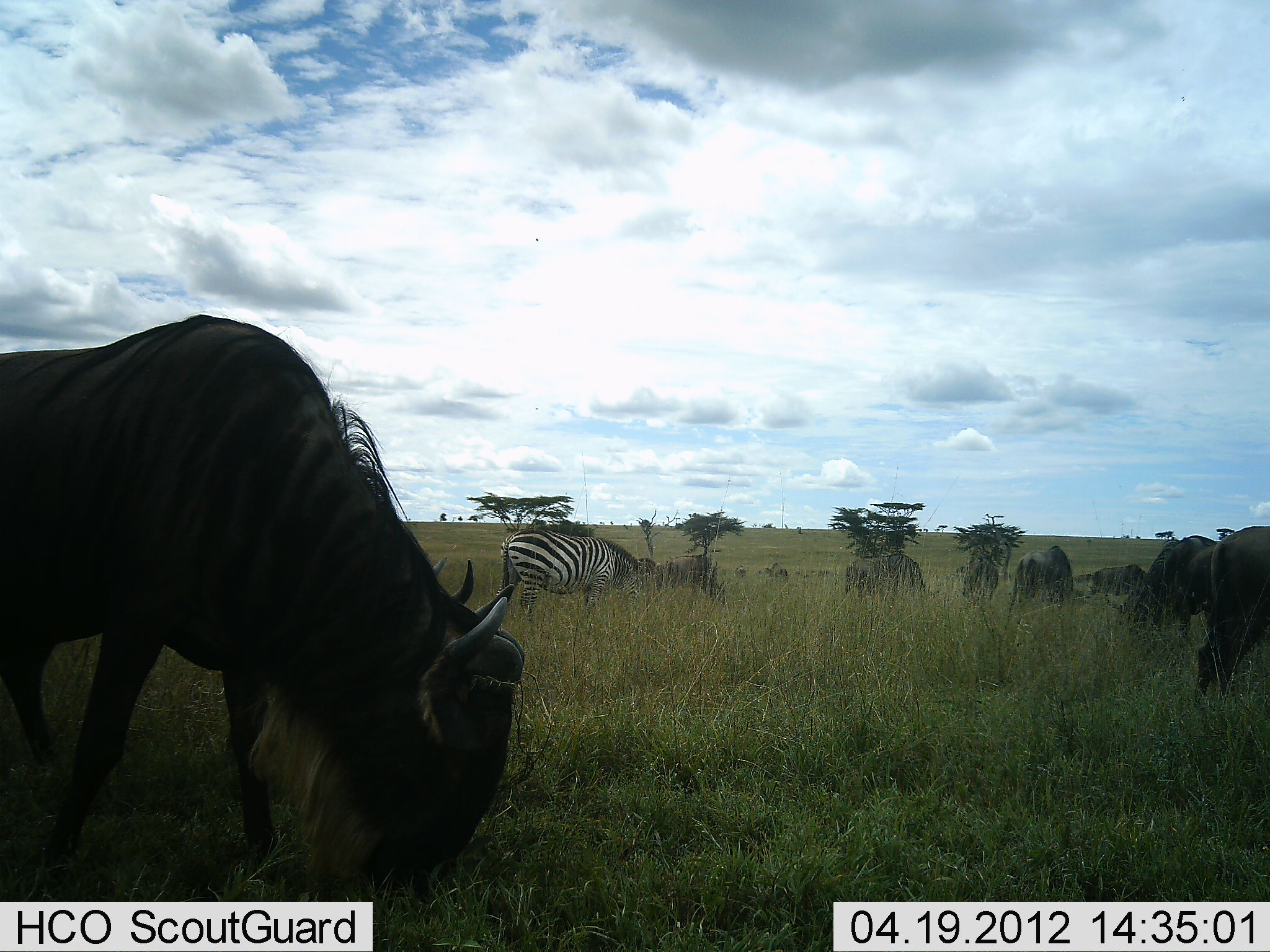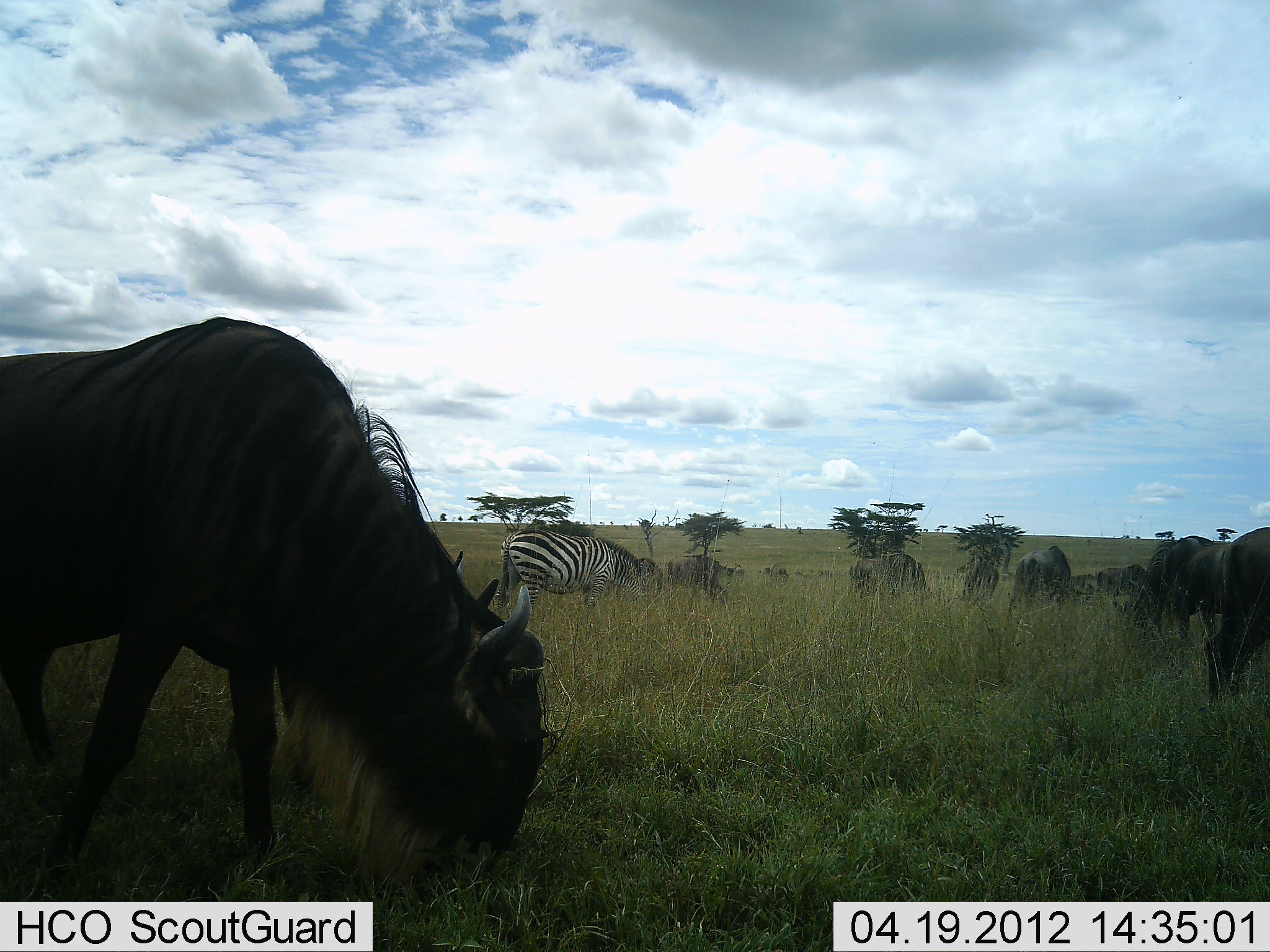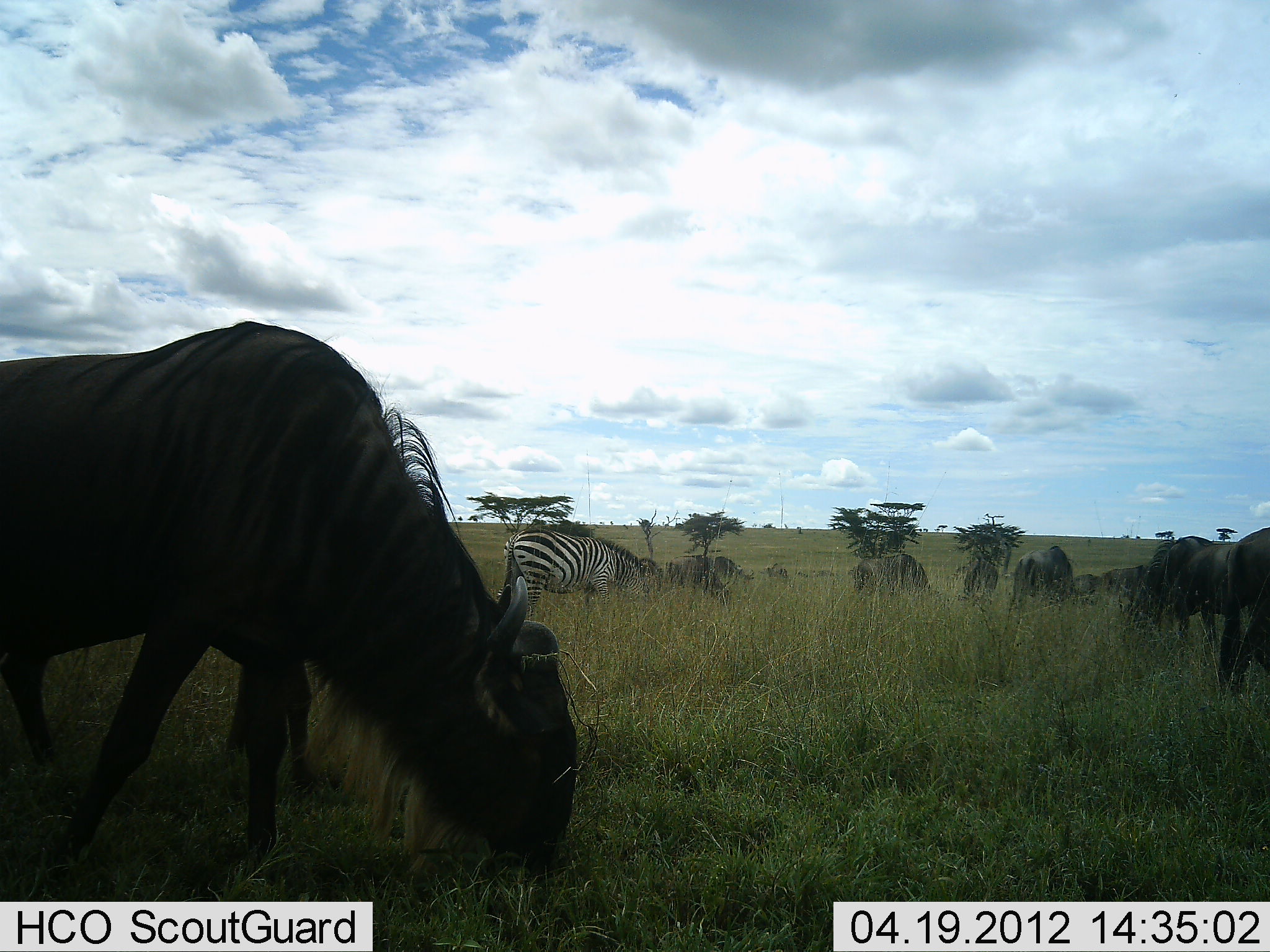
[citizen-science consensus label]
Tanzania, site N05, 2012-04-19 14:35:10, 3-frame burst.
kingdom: Animalia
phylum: Chordata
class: Mammalia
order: Artiodactyla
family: Bovidae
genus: Connochaetes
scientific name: Connochaetes taurinus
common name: blue wildebeest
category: wildebeest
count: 10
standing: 30%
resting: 0%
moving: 19%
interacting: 0%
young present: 4%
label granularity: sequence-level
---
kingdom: Animalia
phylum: Chordata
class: Mammalia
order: Perissodactyla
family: Equidae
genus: Equus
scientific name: Equus quagga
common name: plains zebra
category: zebra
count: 1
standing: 12%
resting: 0%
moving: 4%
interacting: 0%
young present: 0%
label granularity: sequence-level